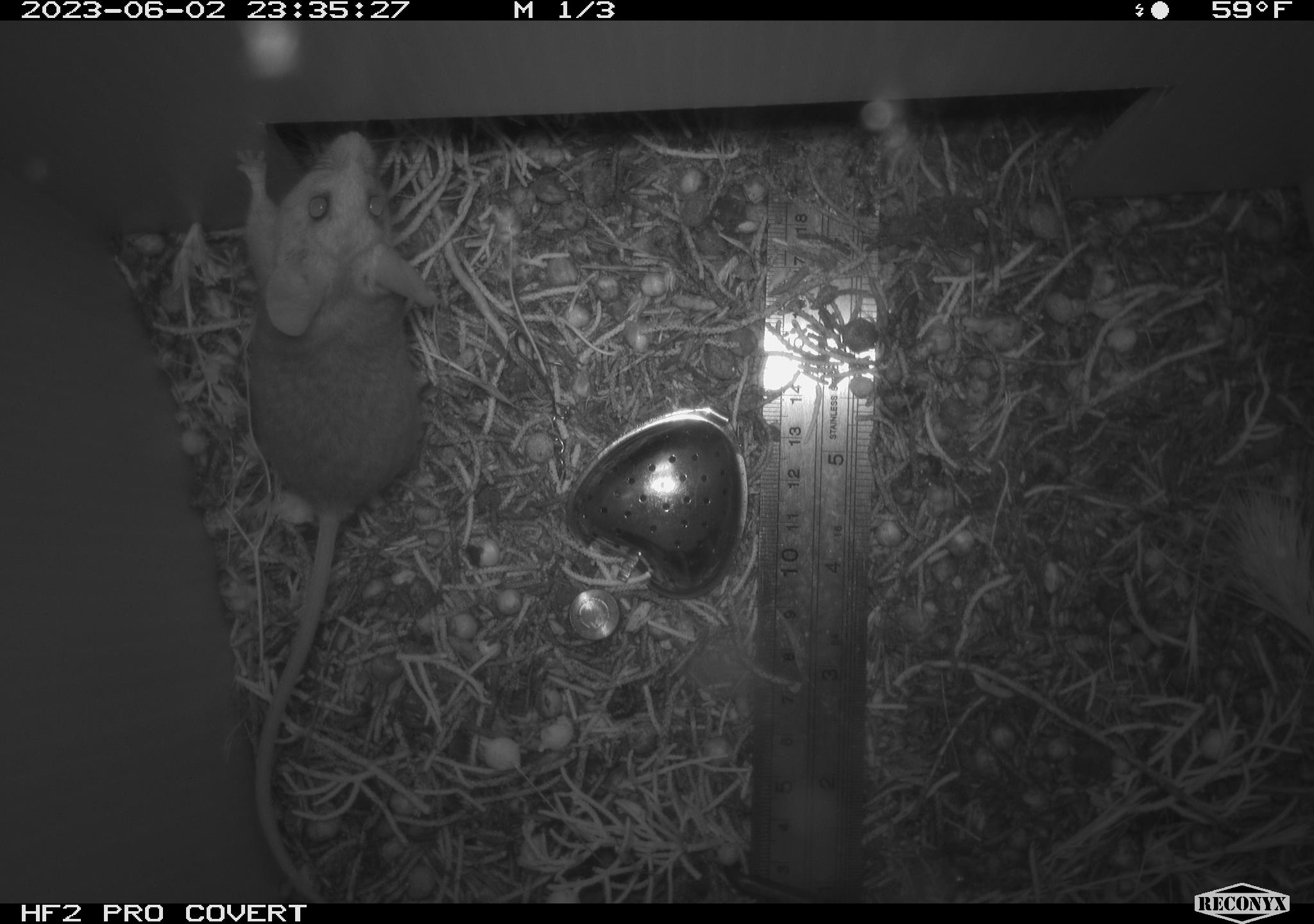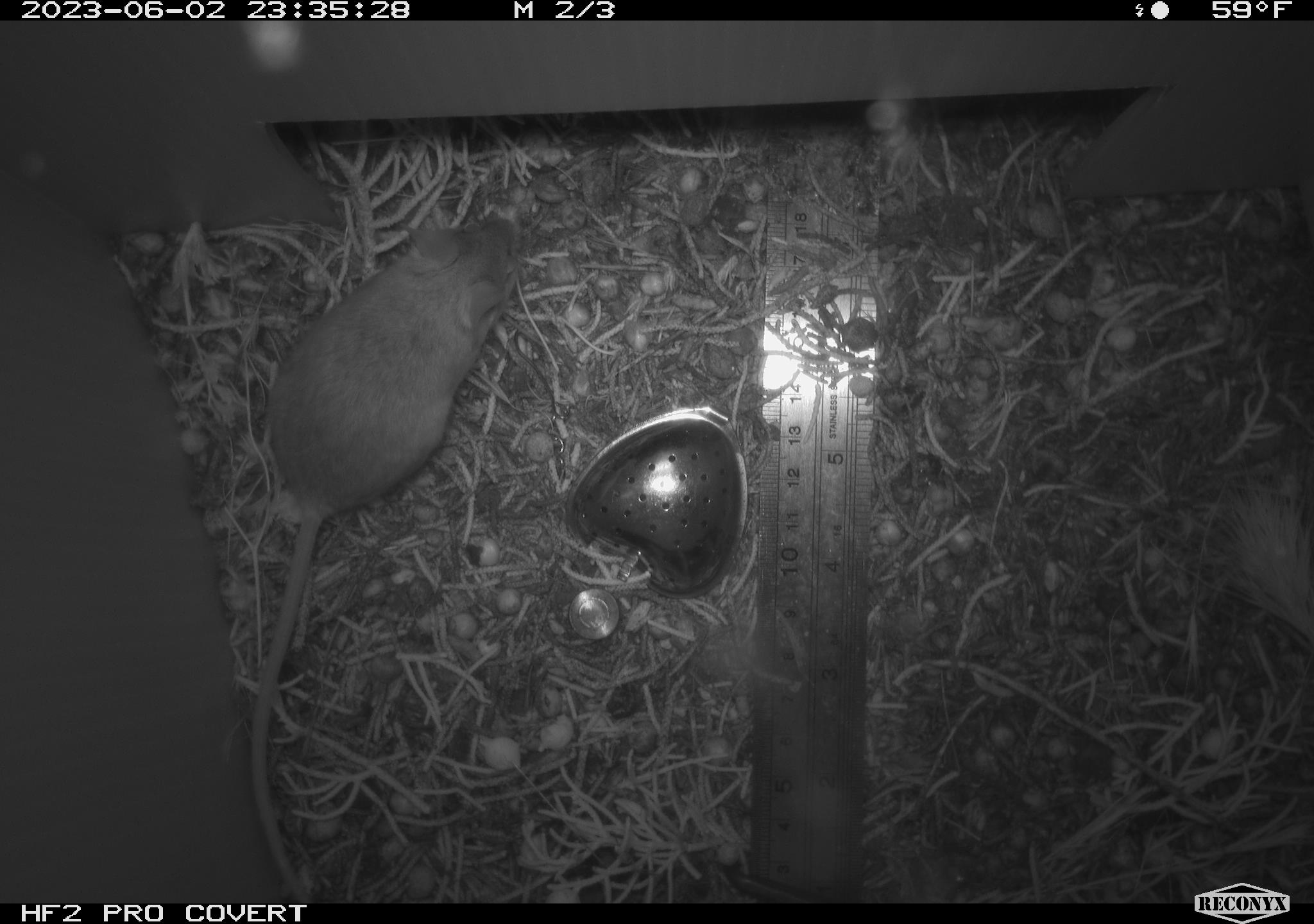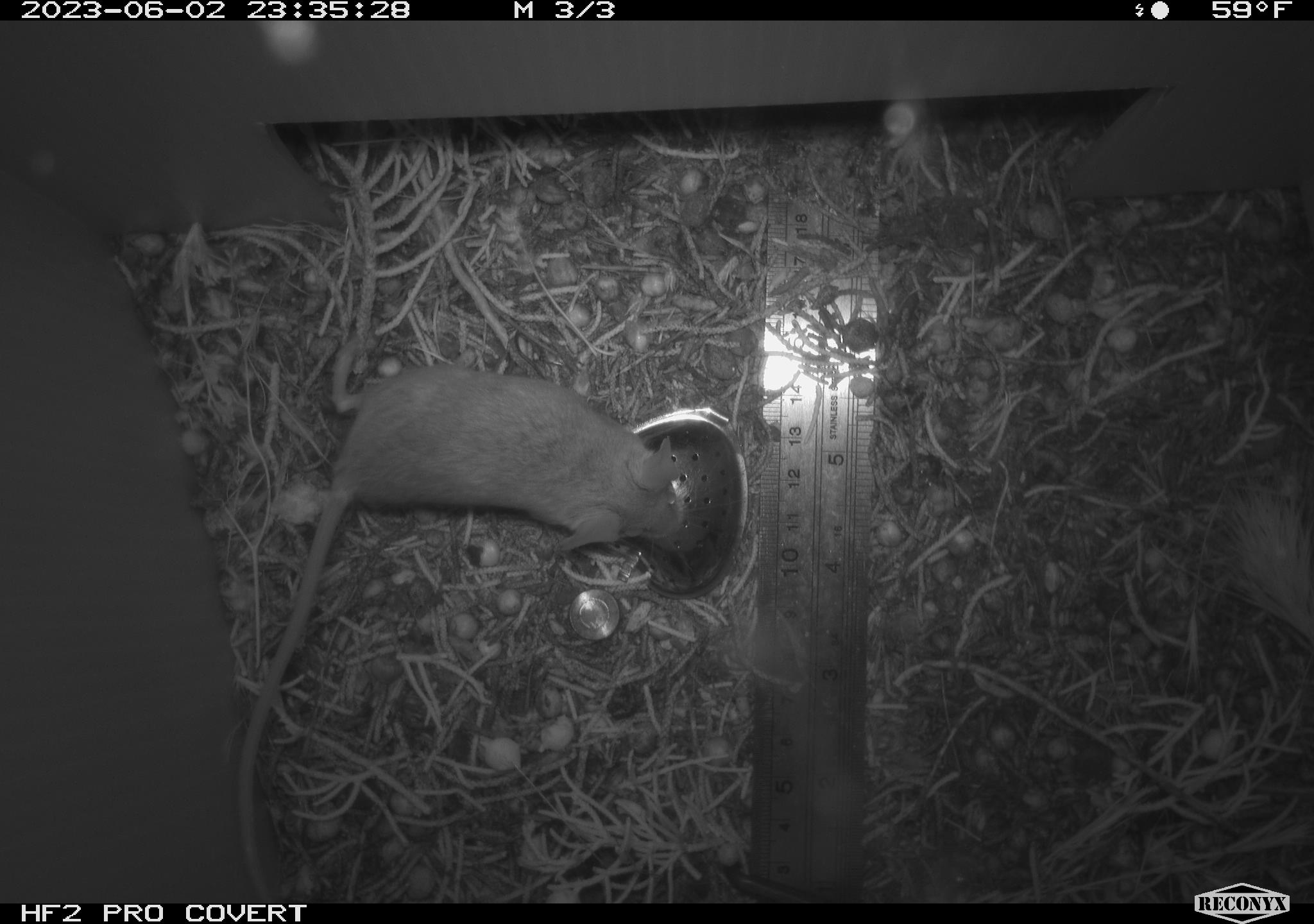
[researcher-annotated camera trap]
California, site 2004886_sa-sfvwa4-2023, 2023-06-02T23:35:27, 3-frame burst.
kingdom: Animalia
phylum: Chordata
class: Mammalia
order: Rodentia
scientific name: Rodentia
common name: mouse species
Mouse species (Rodentia).